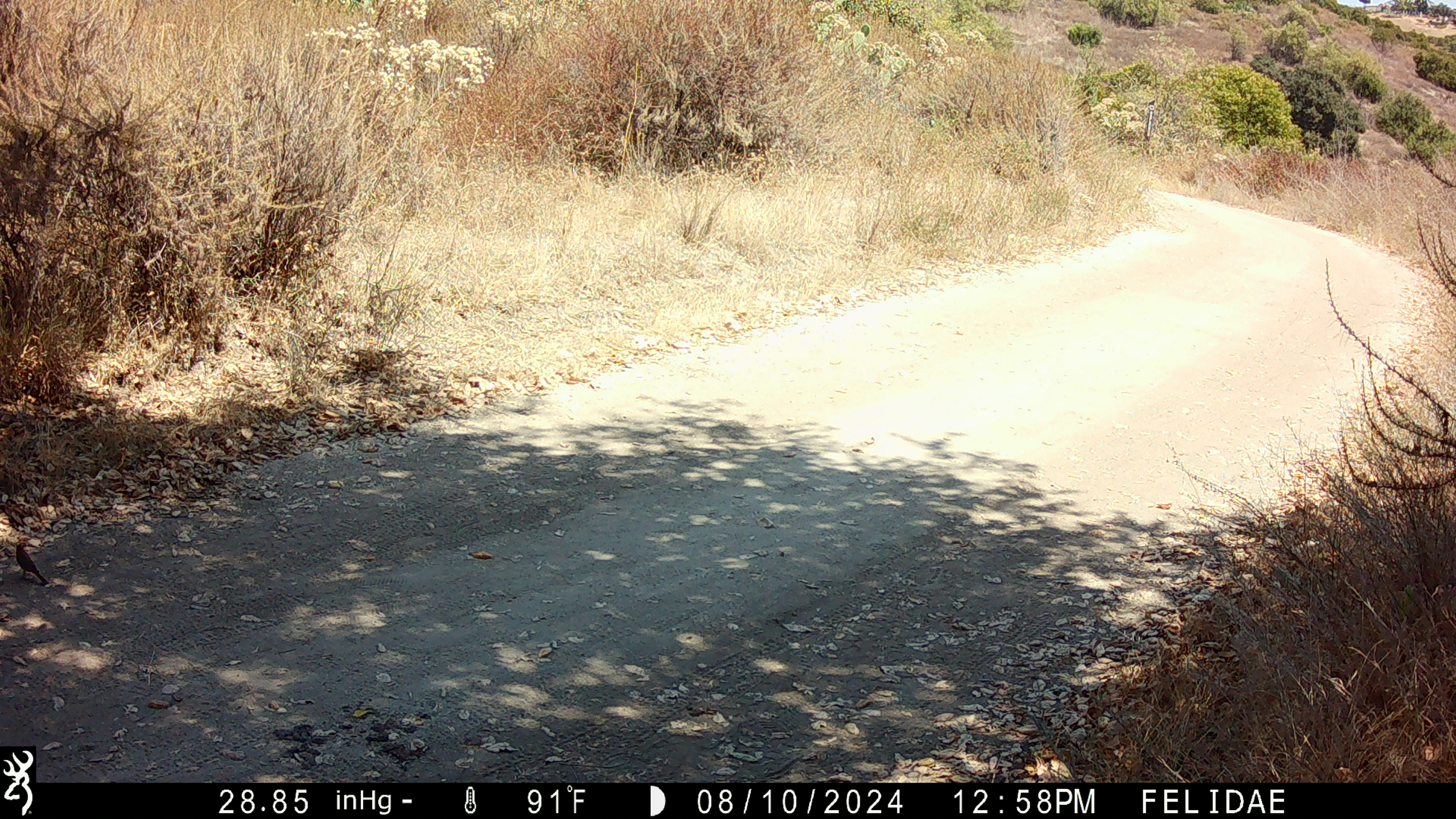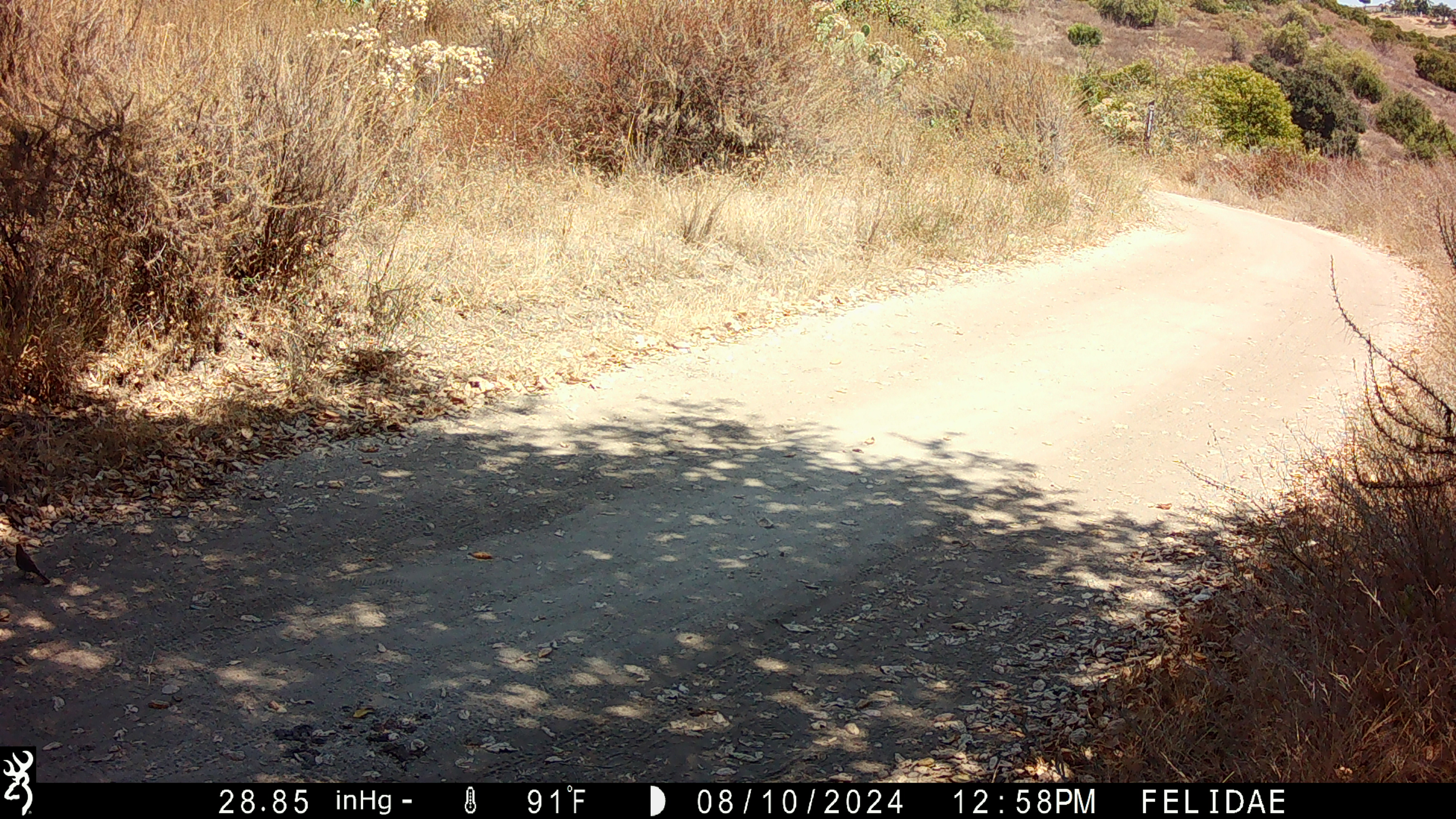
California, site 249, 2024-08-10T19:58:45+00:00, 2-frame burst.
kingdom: Animalia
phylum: Chordata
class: Aves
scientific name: Aves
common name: bird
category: unknown bird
Unknown bird (bird) (Aves).